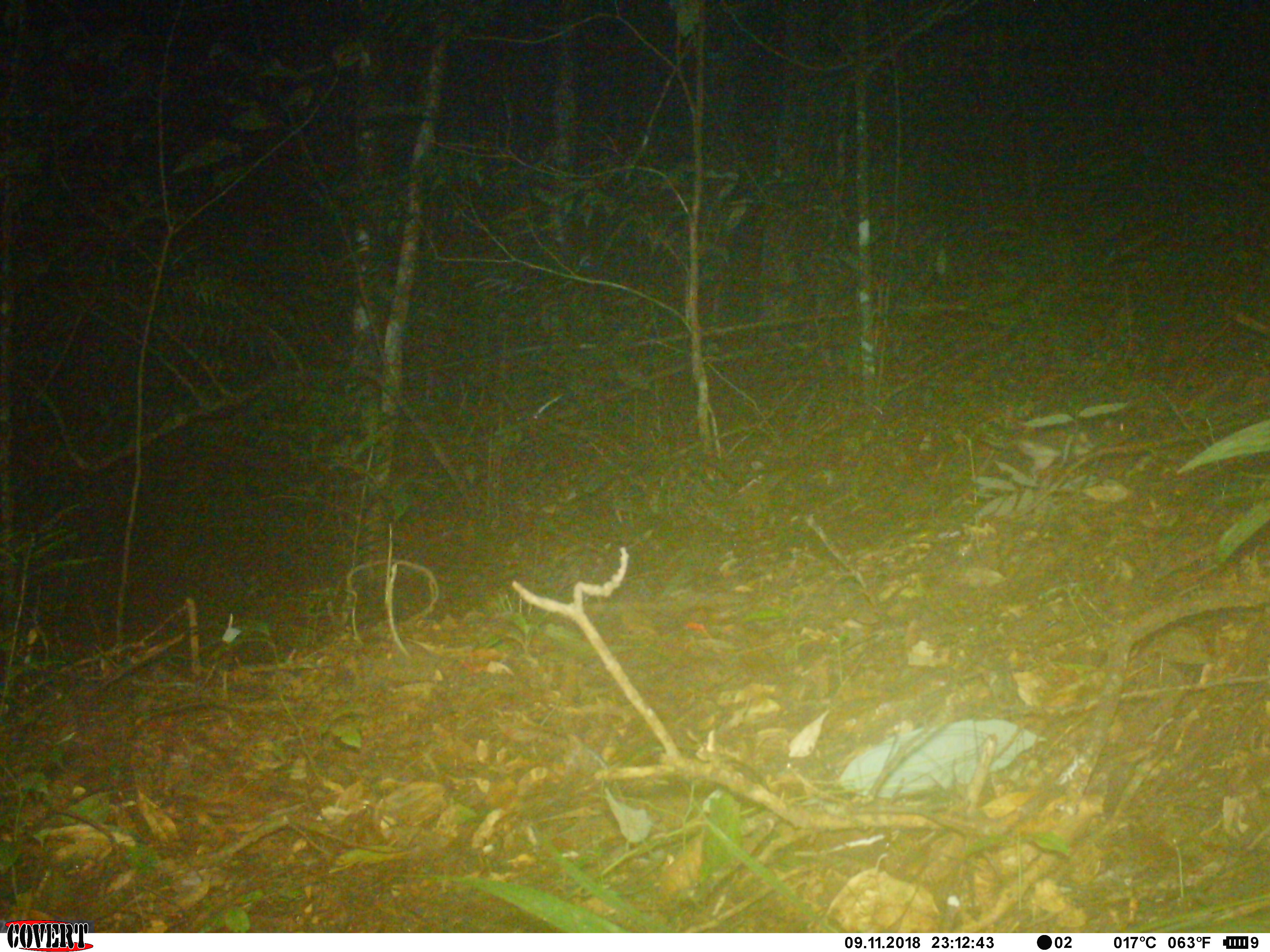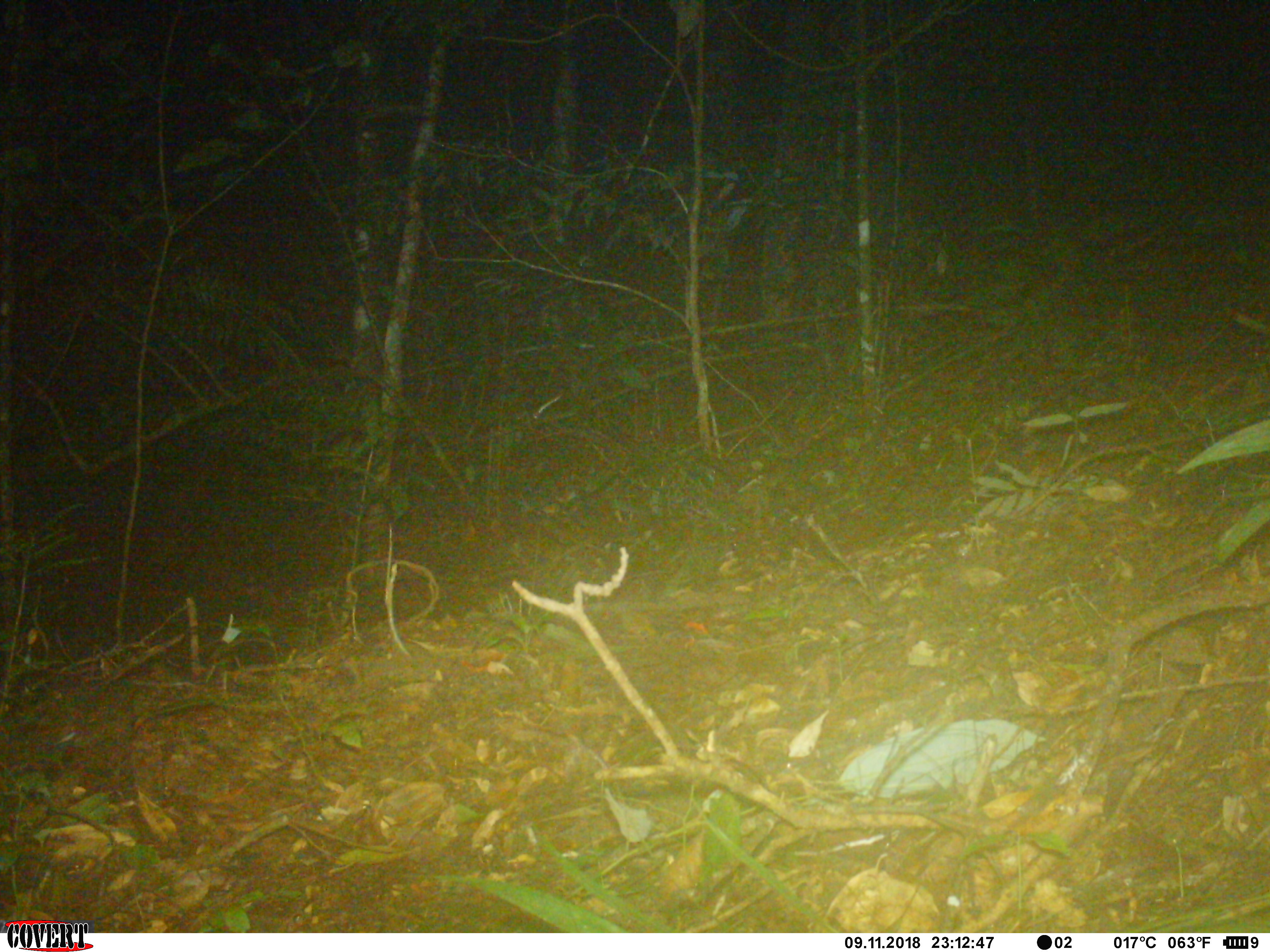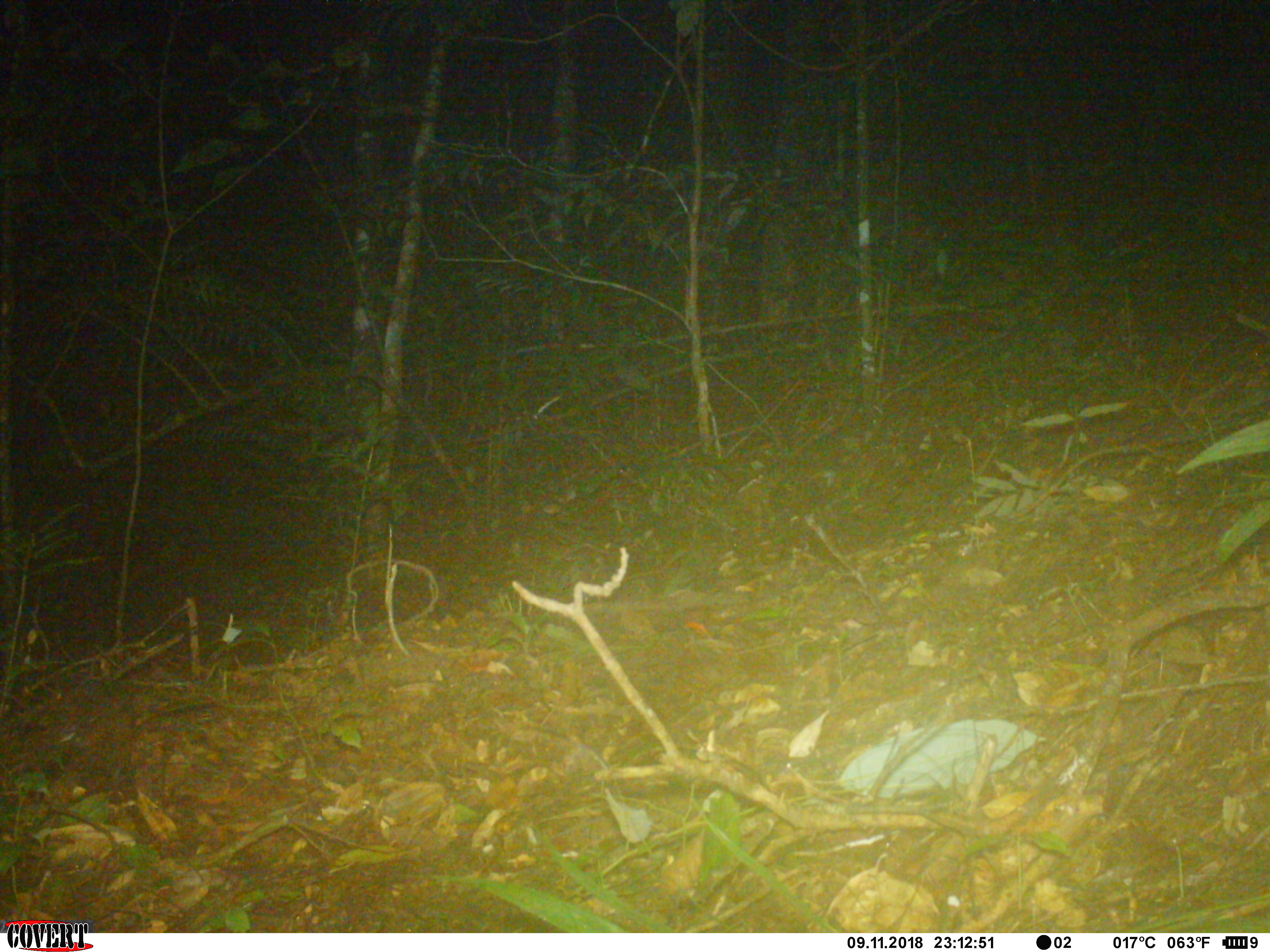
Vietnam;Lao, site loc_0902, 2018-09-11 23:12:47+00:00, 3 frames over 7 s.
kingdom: Animalia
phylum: Chordata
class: Mammalia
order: Rodentia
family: Muridae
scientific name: Muridae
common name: old-world mice and rats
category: unidentified murid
Unidentified murid (old-world mice and rats) (Muridae). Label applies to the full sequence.